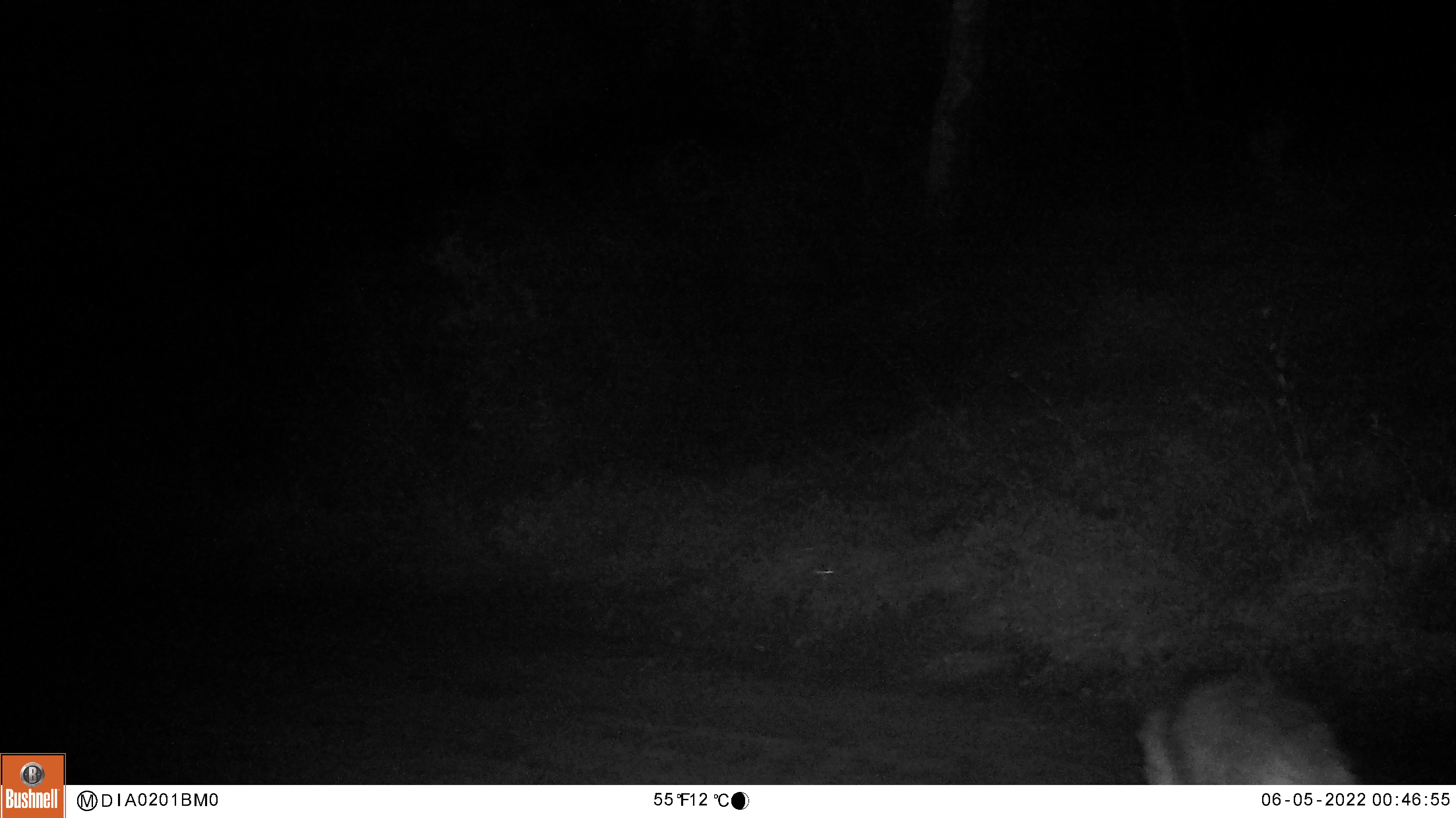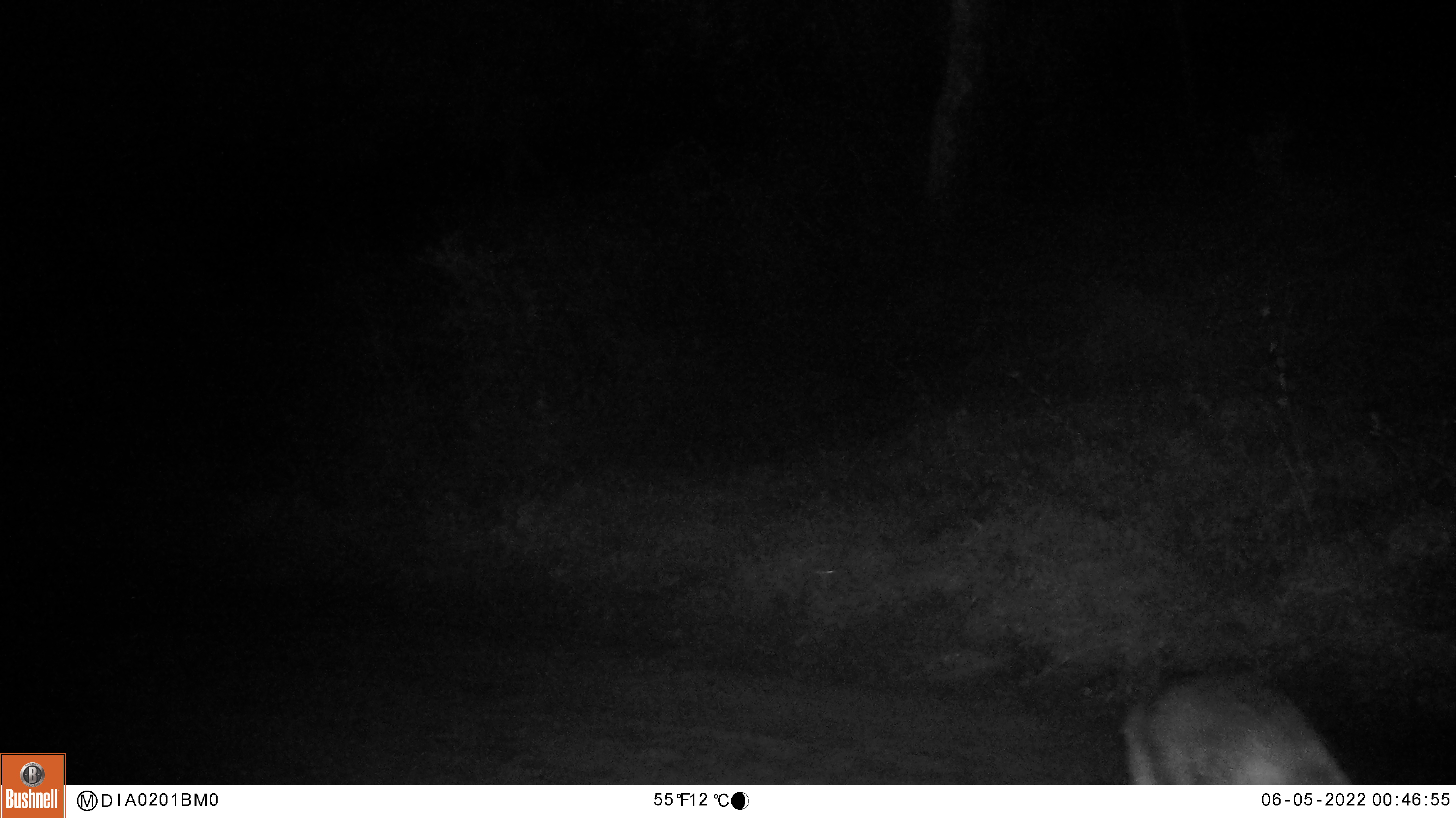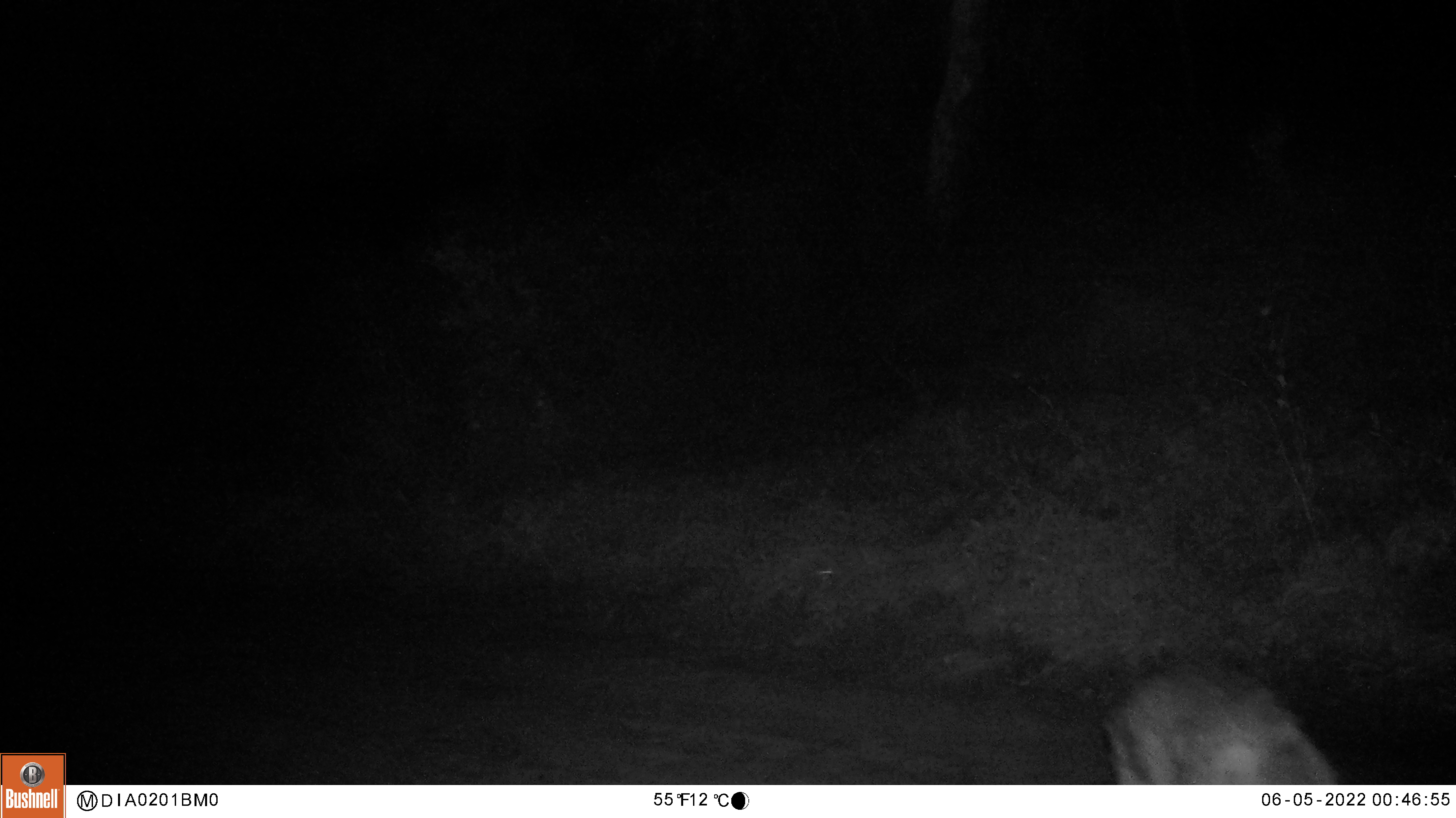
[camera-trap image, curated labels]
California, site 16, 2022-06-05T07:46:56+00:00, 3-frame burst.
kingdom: Animalia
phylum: Chordata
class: Mammalia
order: Carnivora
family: Canidae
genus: Canis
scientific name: Canis latrans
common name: coyote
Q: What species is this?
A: Coyote (Canis latrans).